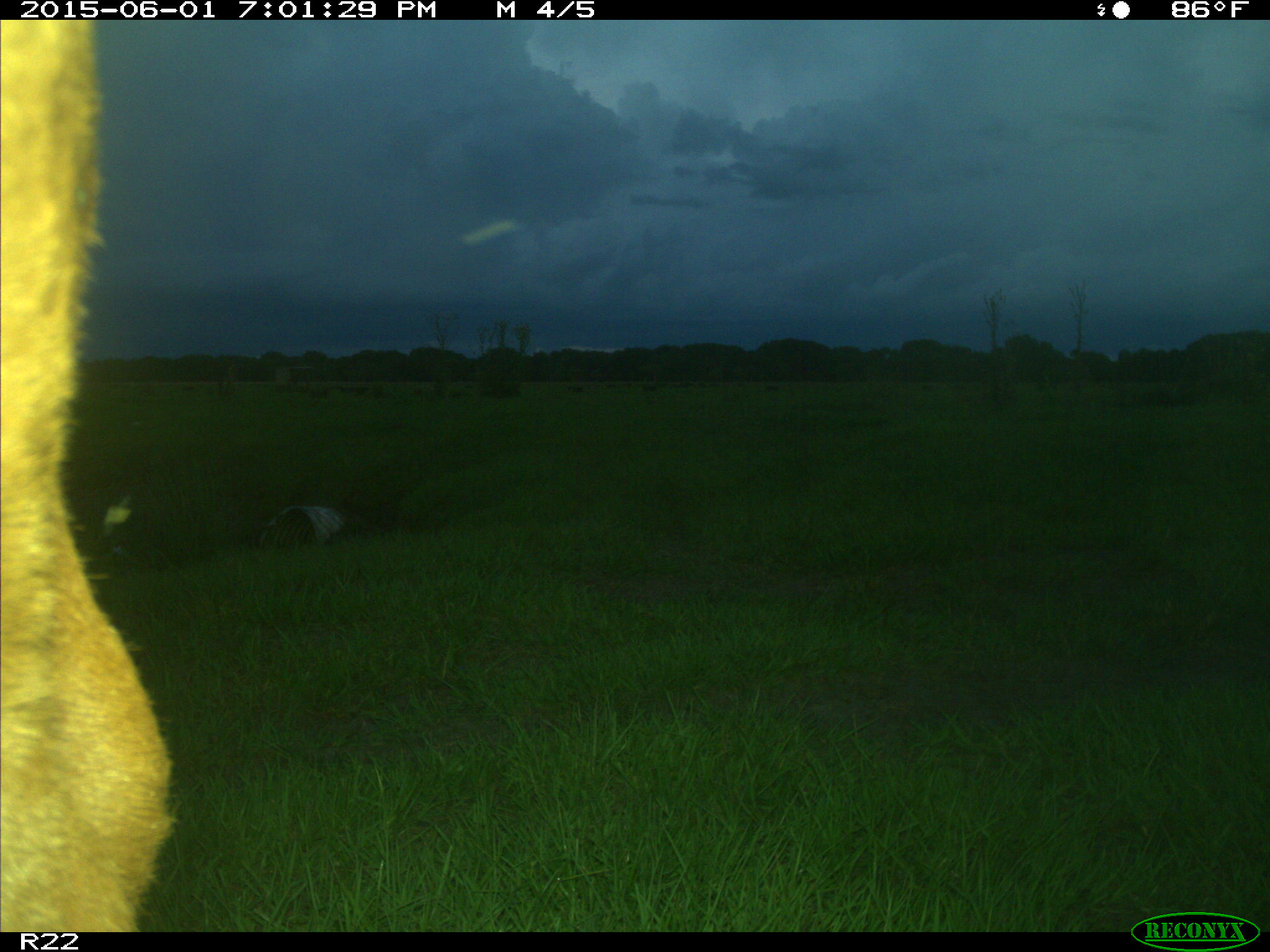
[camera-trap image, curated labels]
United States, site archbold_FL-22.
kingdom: Animalia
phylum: Chordata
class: Mammalia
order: Artiodactyla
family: Bovidae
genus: Bos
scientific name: Bos taurus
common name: domestic cow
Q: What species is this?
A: Bos taurus (domestic cow).